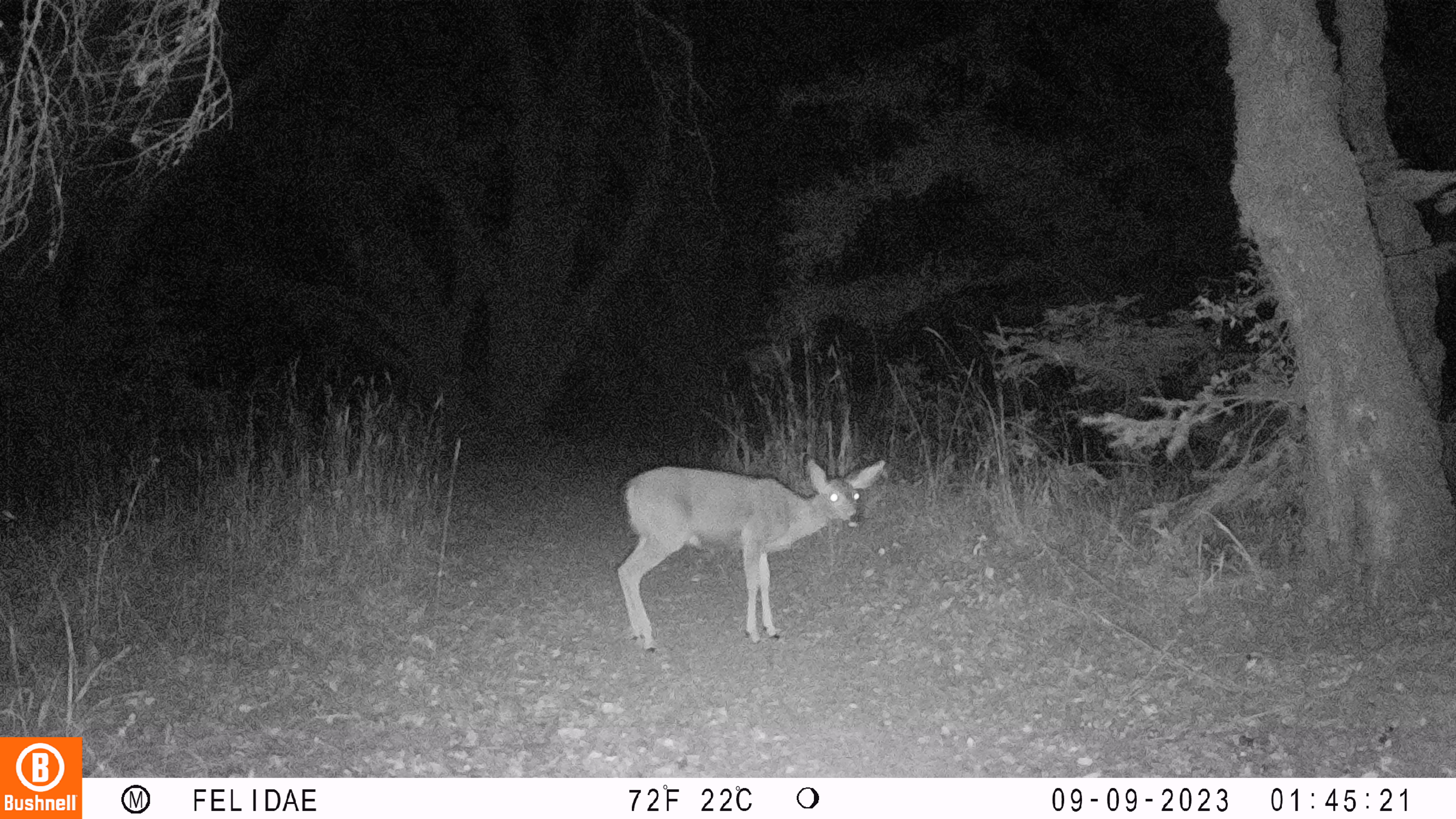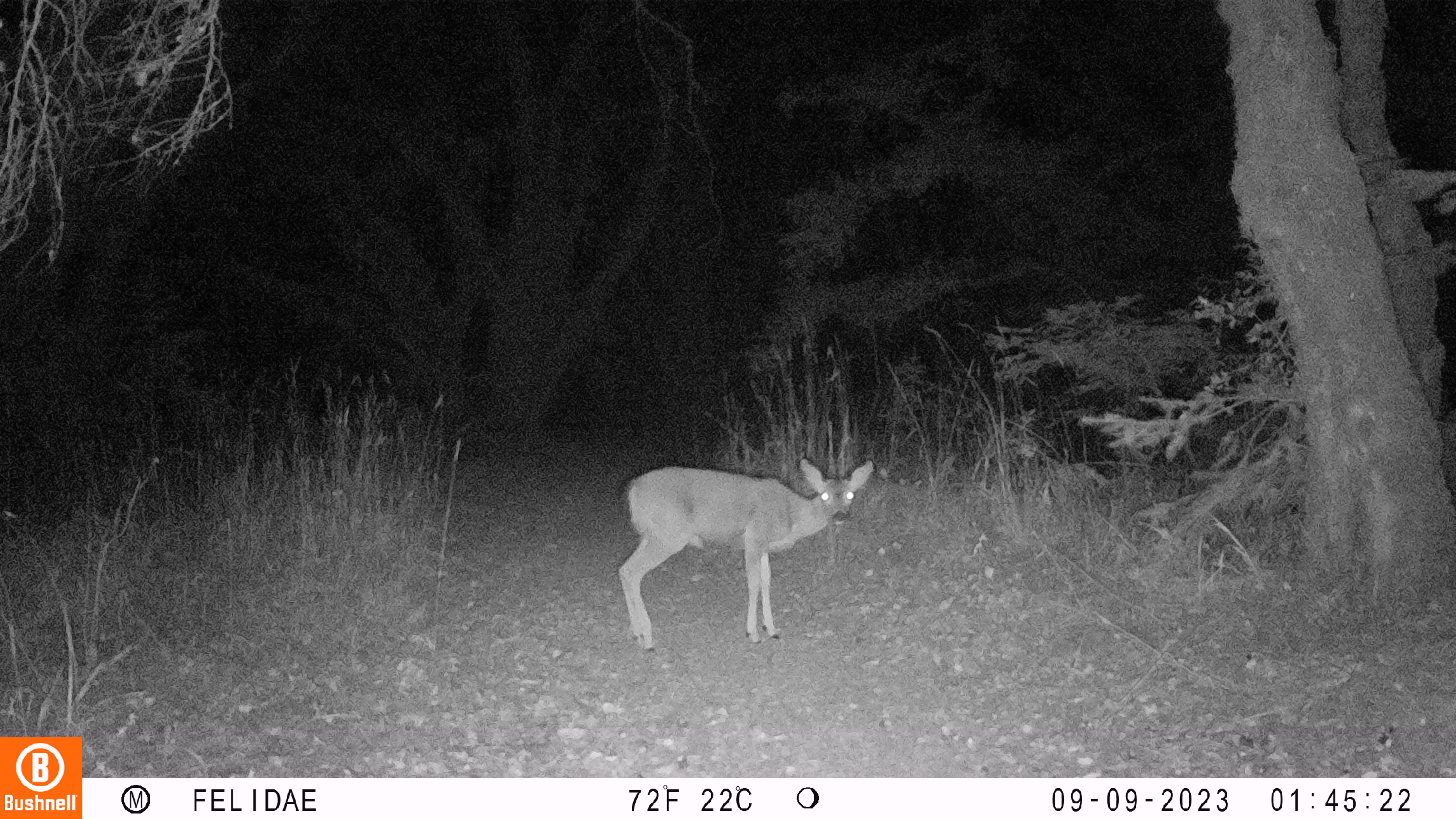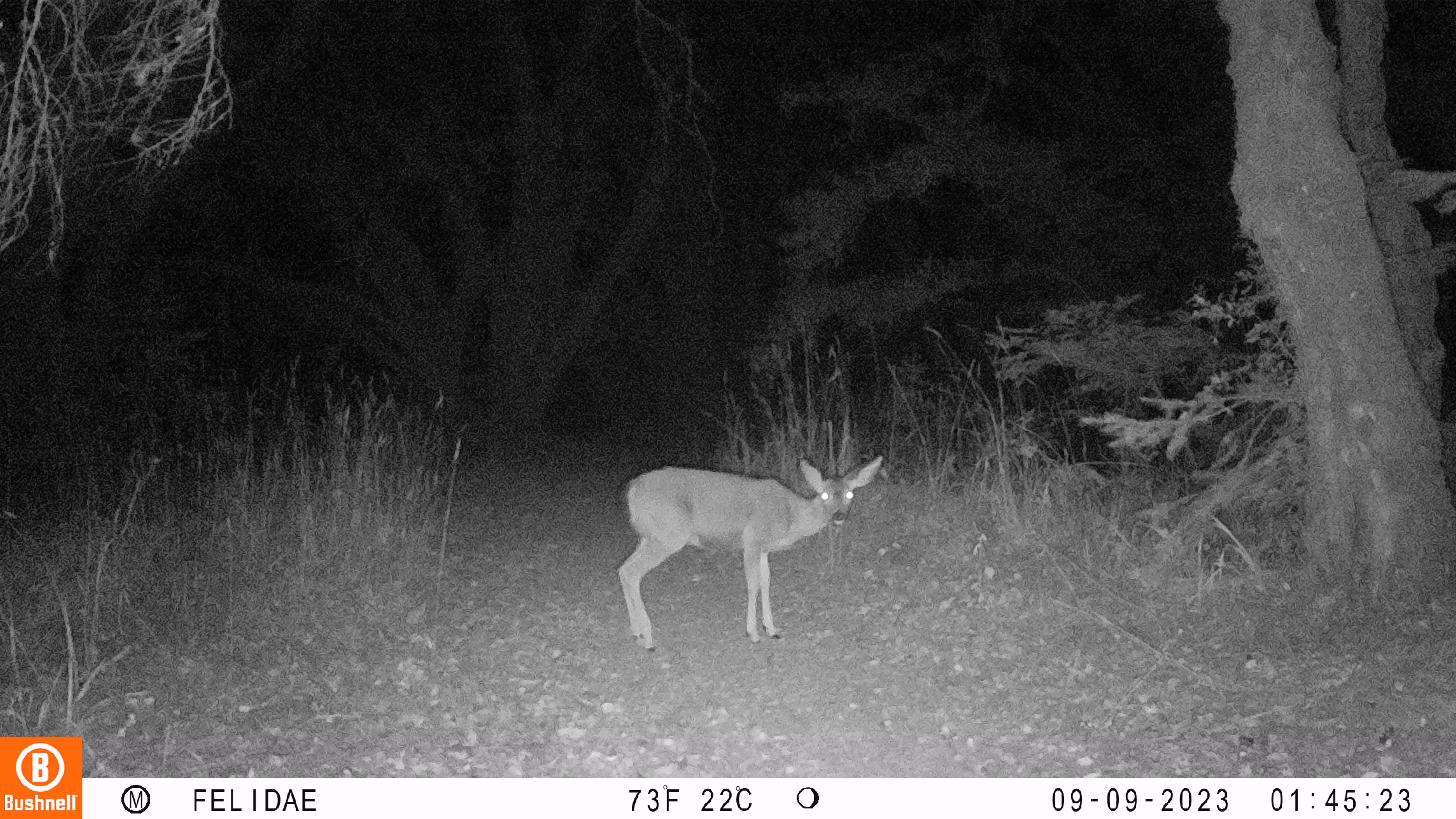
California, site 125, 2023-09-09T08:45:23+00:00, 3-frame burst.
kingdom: Animalia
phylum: Chordata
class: Mammalia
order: Artiodactyla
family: Cervidae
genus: Odocoileus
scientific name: Odocoileus hemionus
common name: mule deer